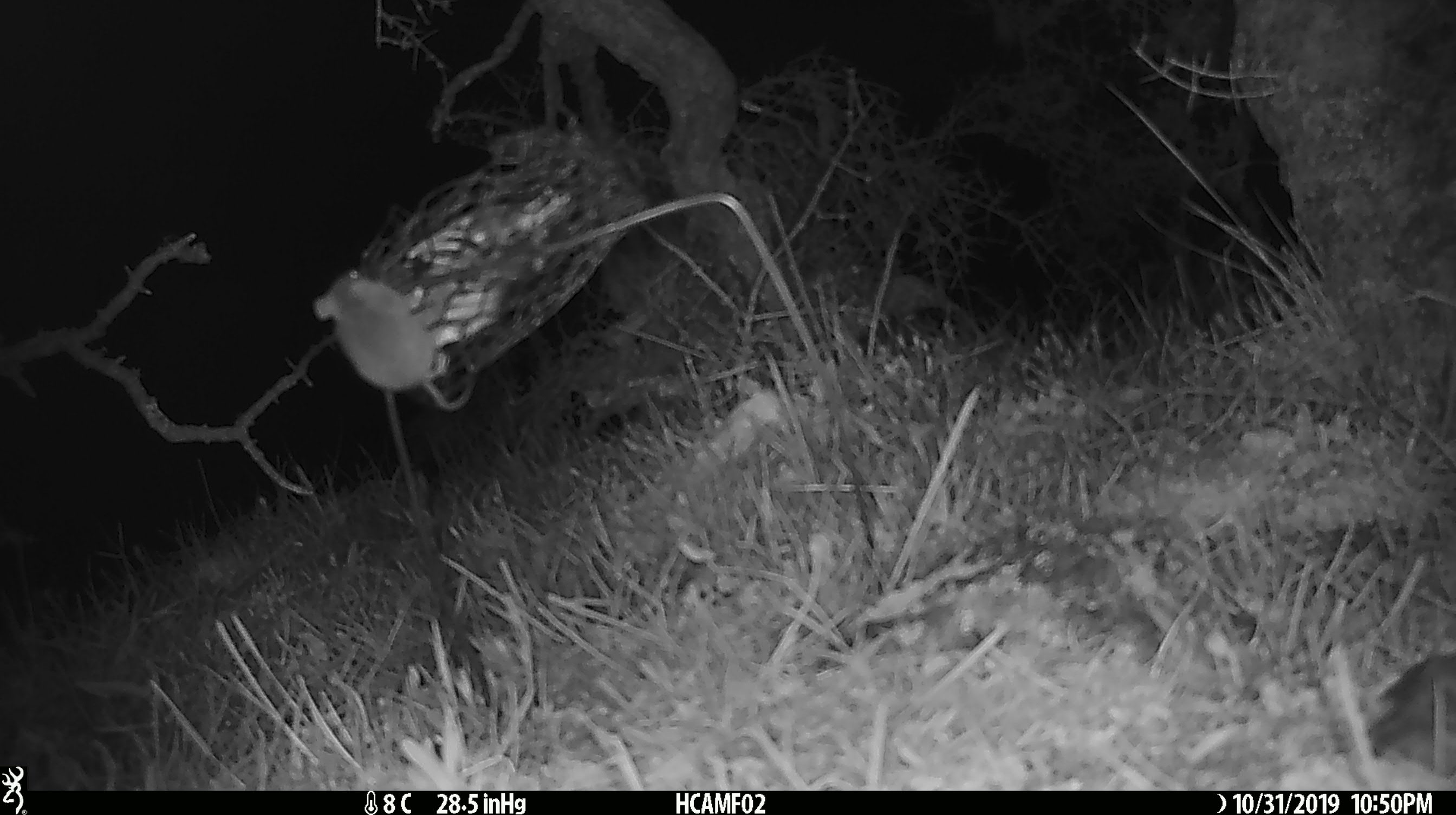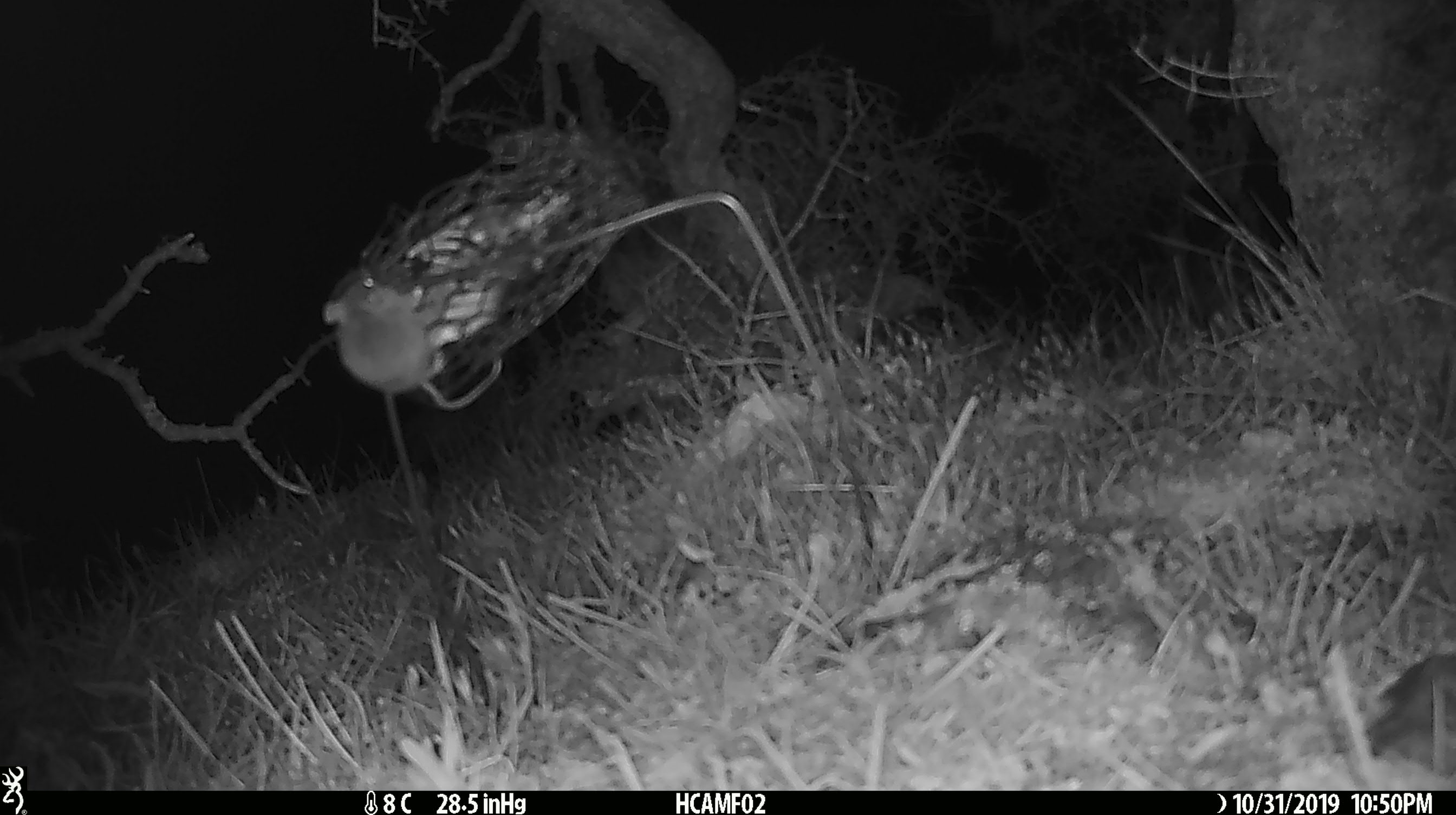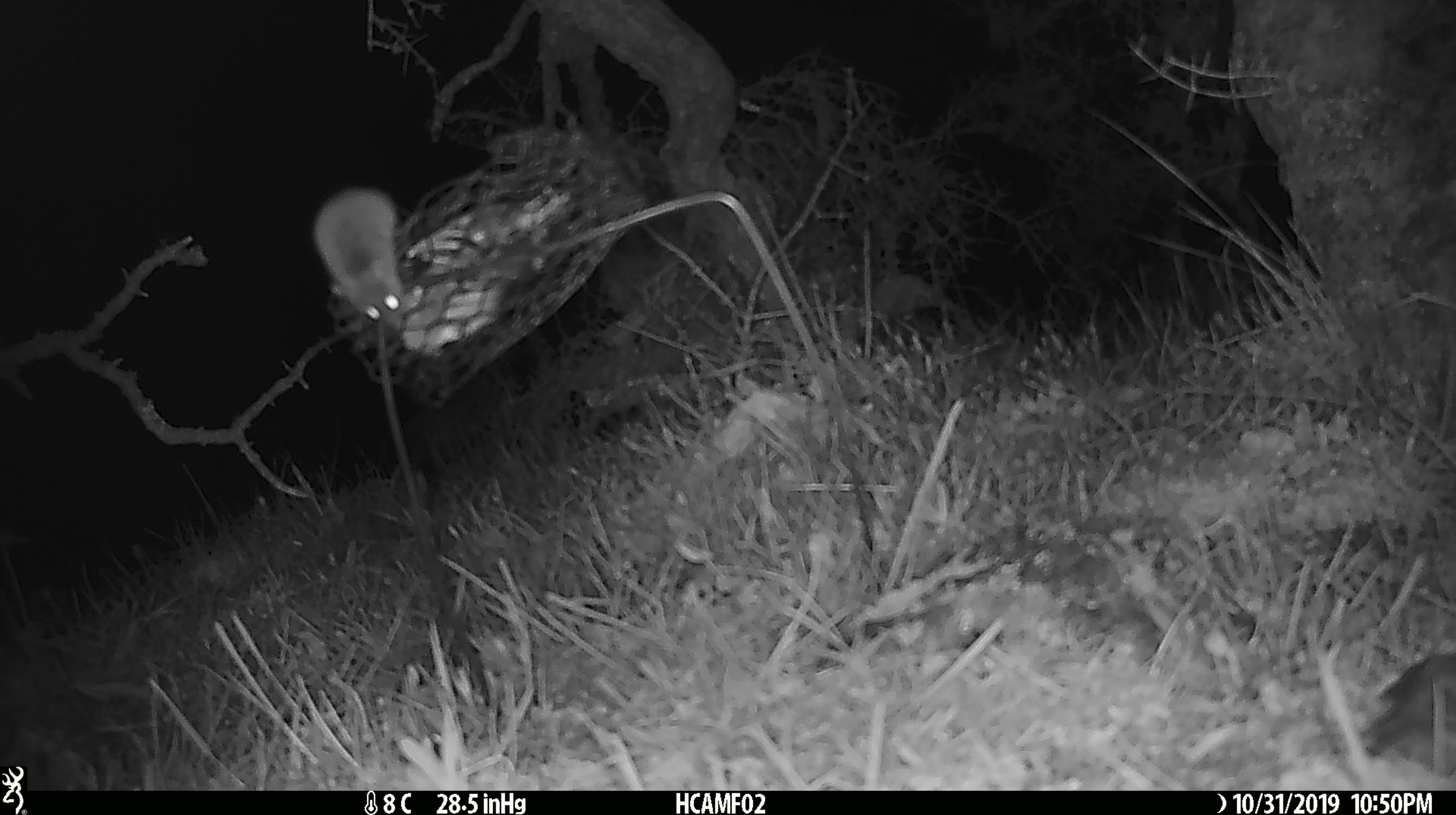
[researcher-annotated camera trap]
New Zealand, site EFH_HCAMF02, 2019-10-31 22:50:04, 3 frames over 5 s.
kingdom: Animalia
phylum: Chordata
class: Mammalia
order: Rodentia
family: Muridae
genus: Mus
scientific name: Mus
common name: mouse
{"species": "mouse (Mus)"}